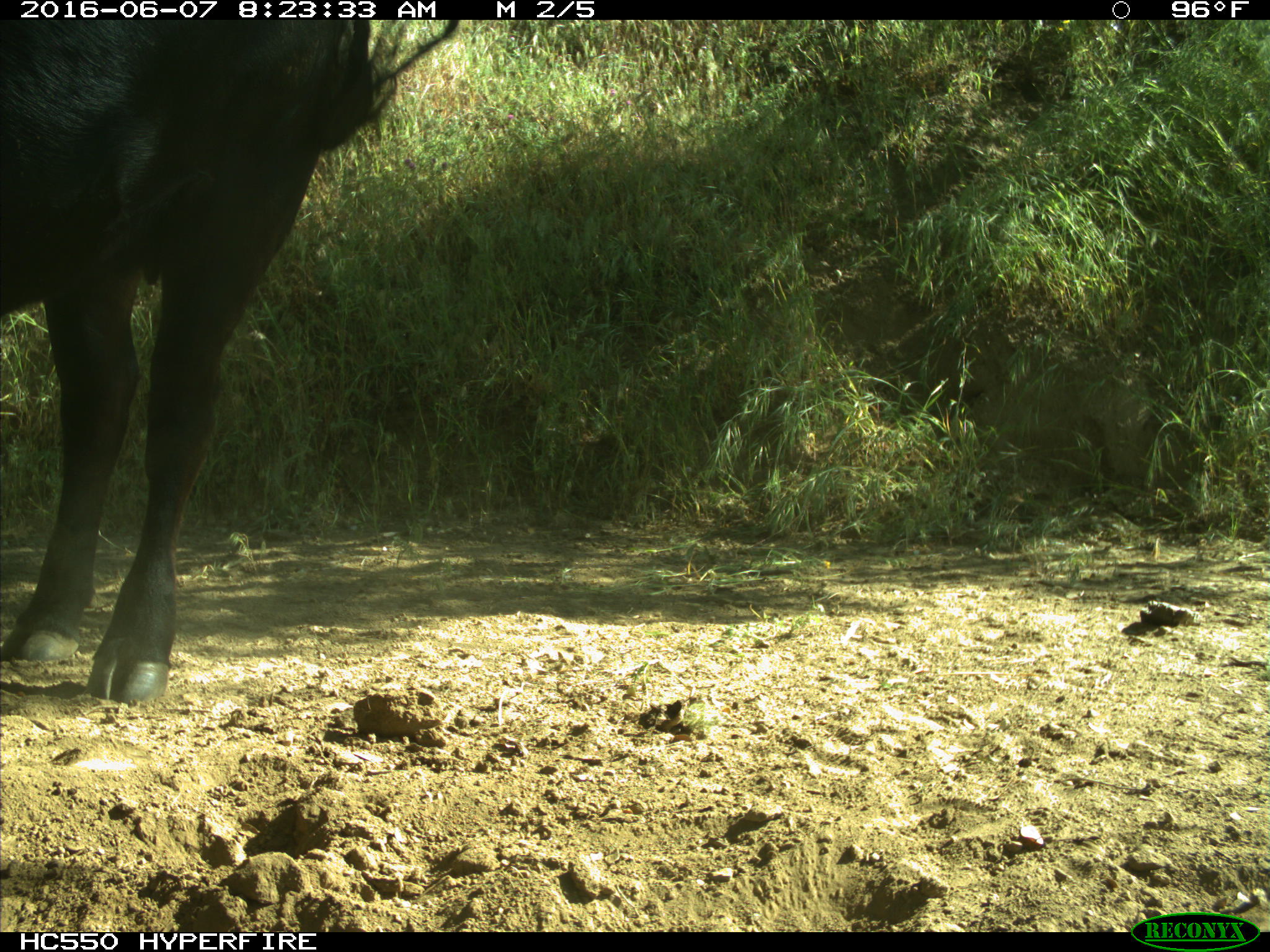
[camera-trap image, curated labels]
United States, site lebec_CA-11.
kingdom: Animalia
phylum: Chordata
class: Mammalia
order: Artiodactyla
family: Bovidae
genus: Bos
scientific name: Bos taurus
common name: domestic cow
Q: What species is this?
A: Bos taurus (domestic cow).